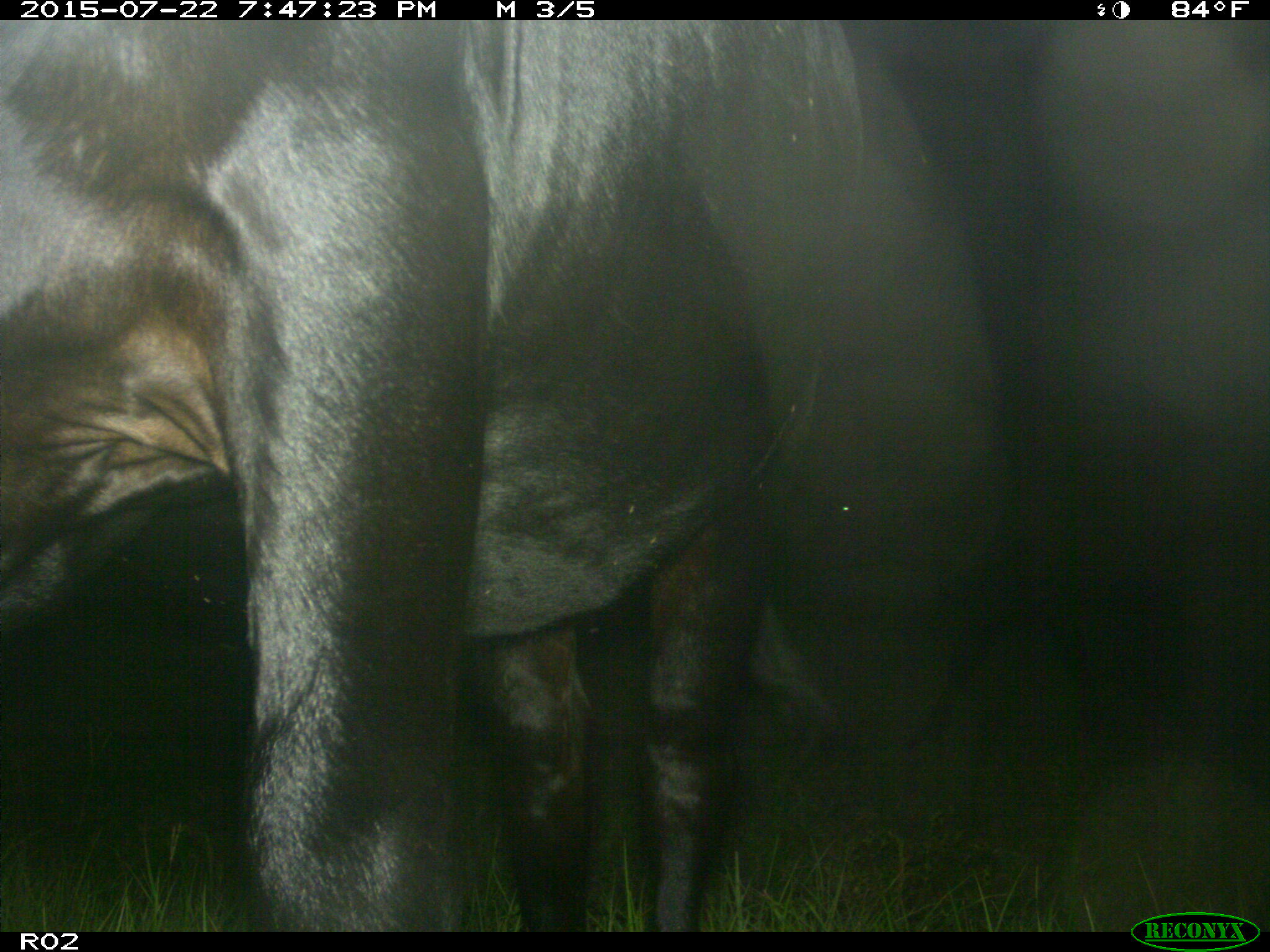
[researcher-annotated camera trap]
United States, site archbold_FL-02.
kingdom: Animalia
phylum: Chordata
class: Mammalia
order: Artiodactyla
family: Bovidae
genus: Bos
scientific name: Bos taurus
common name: domestic cow